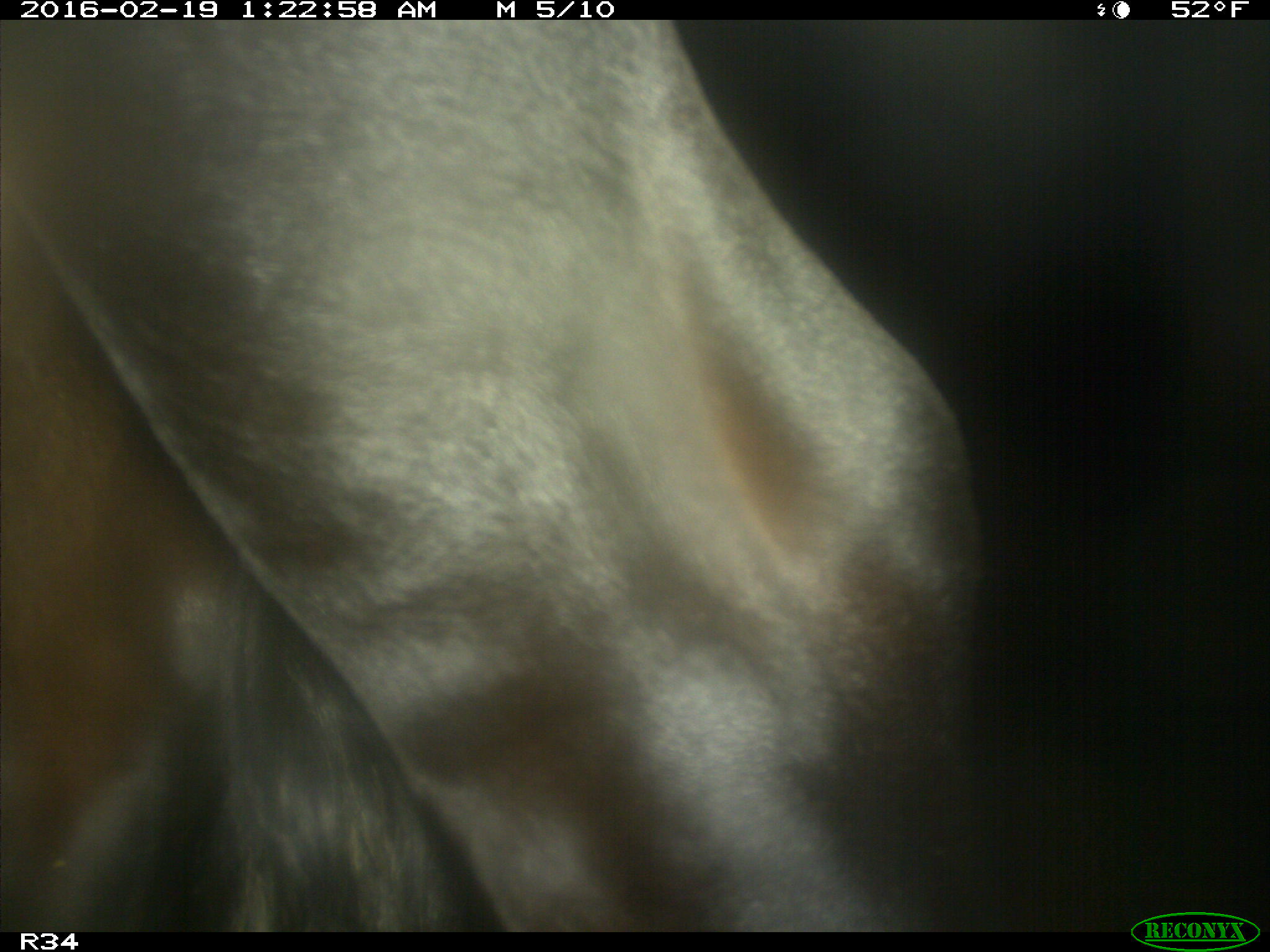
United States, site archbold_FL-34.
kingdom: Animalia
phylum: Chordata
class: Mammalia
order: Artiodactyla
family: Bovidae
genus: Bos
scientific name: Bos taurus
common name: domestic cow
Bos taurus (domestic cow).